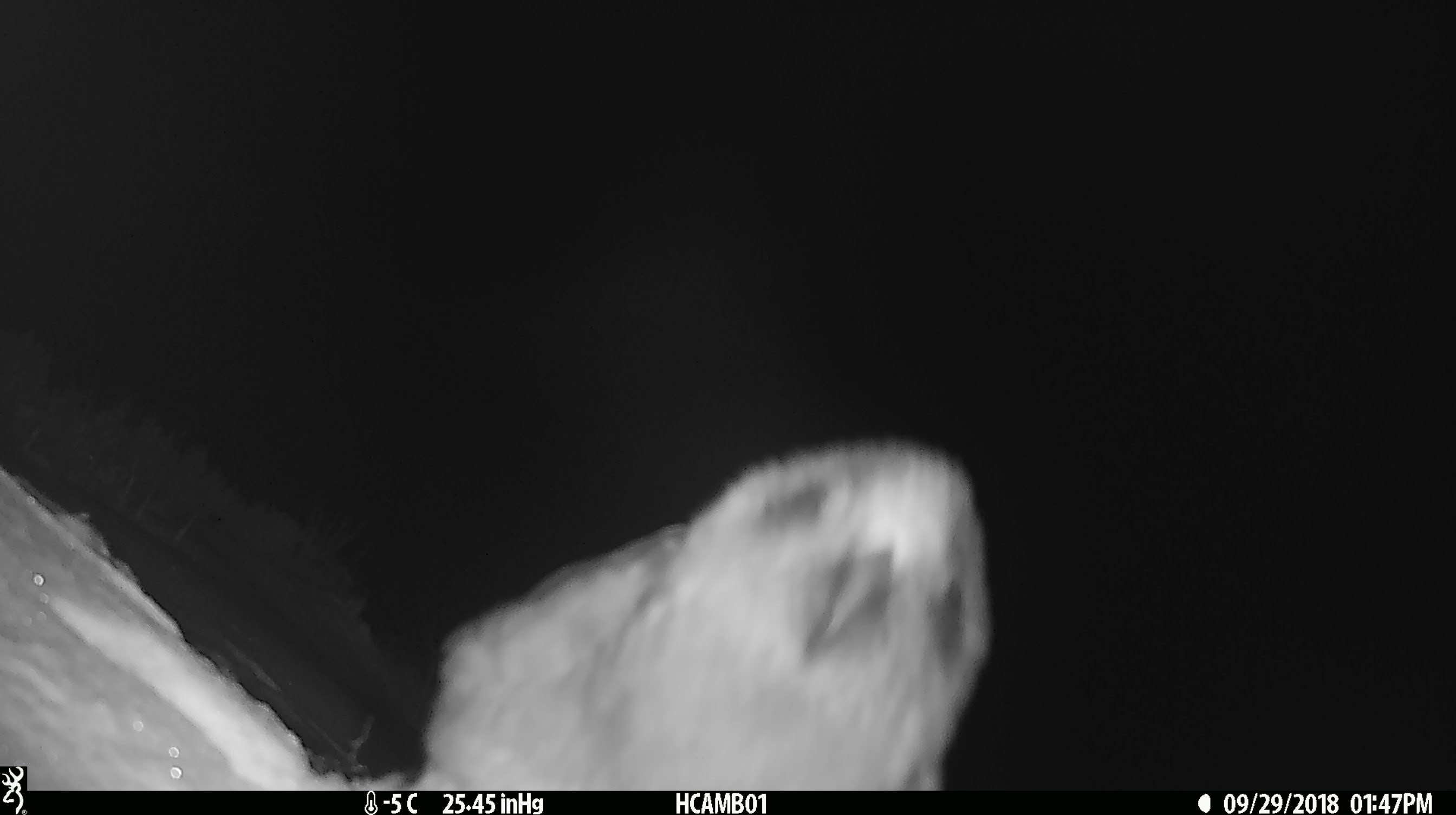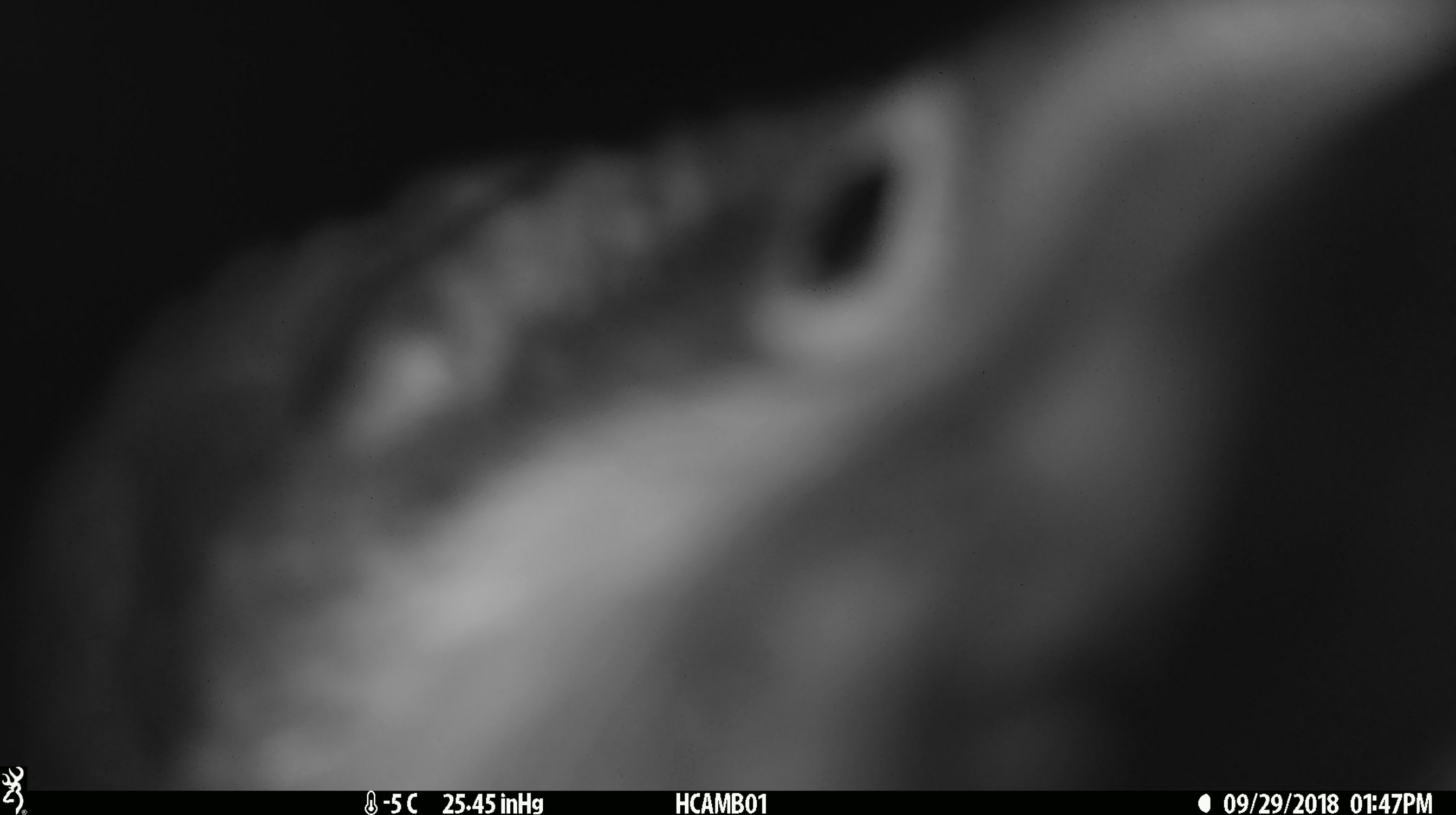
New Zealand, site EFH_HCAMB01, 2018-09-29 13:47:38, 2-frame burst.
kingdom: Animalia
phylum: Chordata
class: Aves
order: Psittaciformes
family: Strigopidae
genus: Nestor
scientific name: Nestor notabilis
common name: kea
Kea (Nestor notabilis).